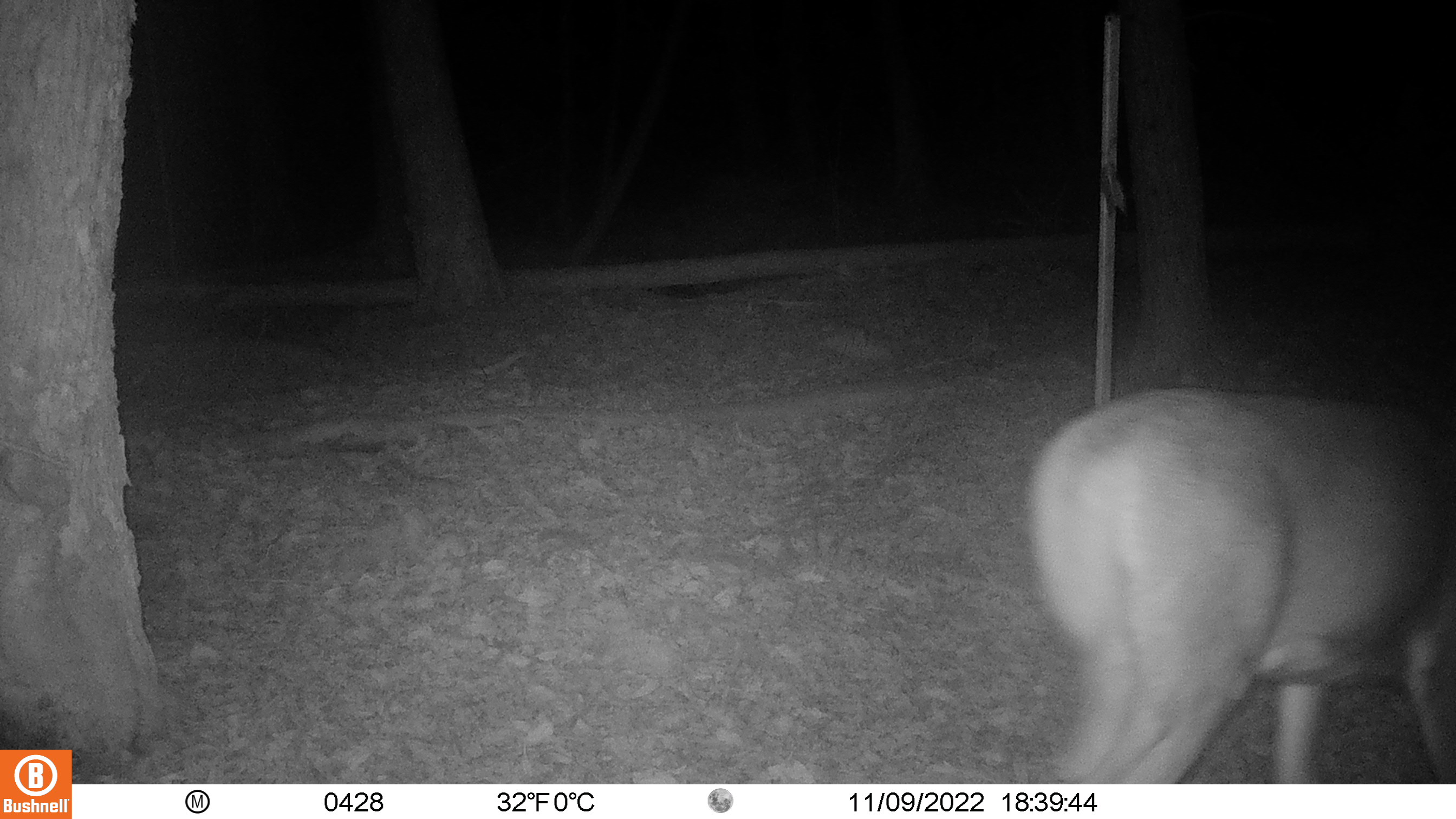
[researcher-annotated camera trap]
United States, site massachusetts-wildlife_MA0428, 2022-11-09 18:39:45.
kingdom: Animalia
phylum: Chordata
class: Mammalia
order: Artiodactyla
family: Cervidae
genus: Odocoileus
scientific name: Odocoileus virginianus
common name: white-tailed deer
White-tailed deer (Odocoileus virginianus).